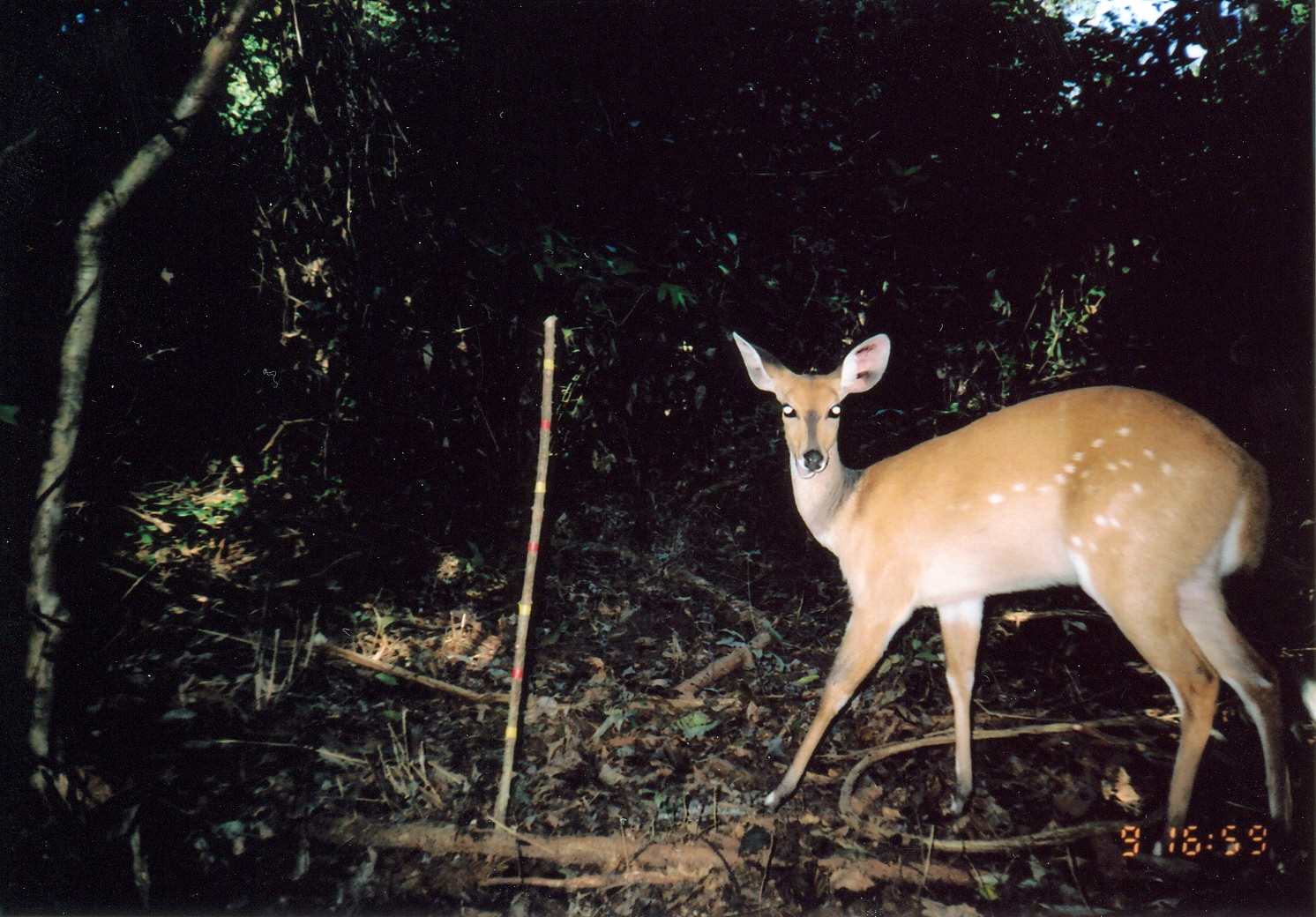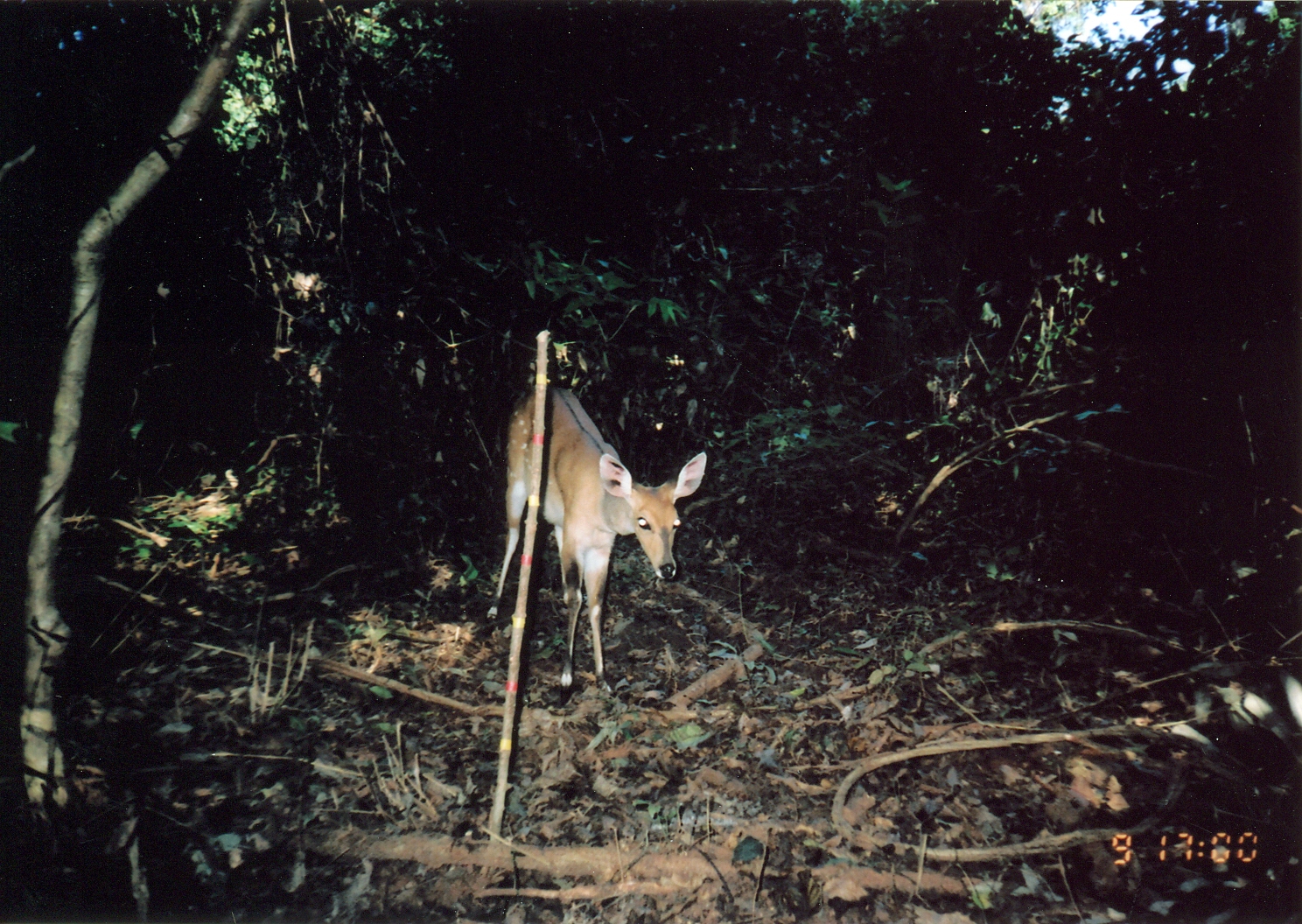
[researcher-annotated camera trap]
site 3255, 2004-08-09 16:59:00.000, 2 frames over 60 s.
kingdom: Animalia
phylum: Chordata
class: Mammalia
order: Artiodactyla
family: Bovidae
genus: Tragelaphus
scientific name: Tragelaphus scriptus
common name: bushbuck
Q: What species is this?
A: Tragelaphus scriptus (bushbuck).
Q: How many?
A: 1.